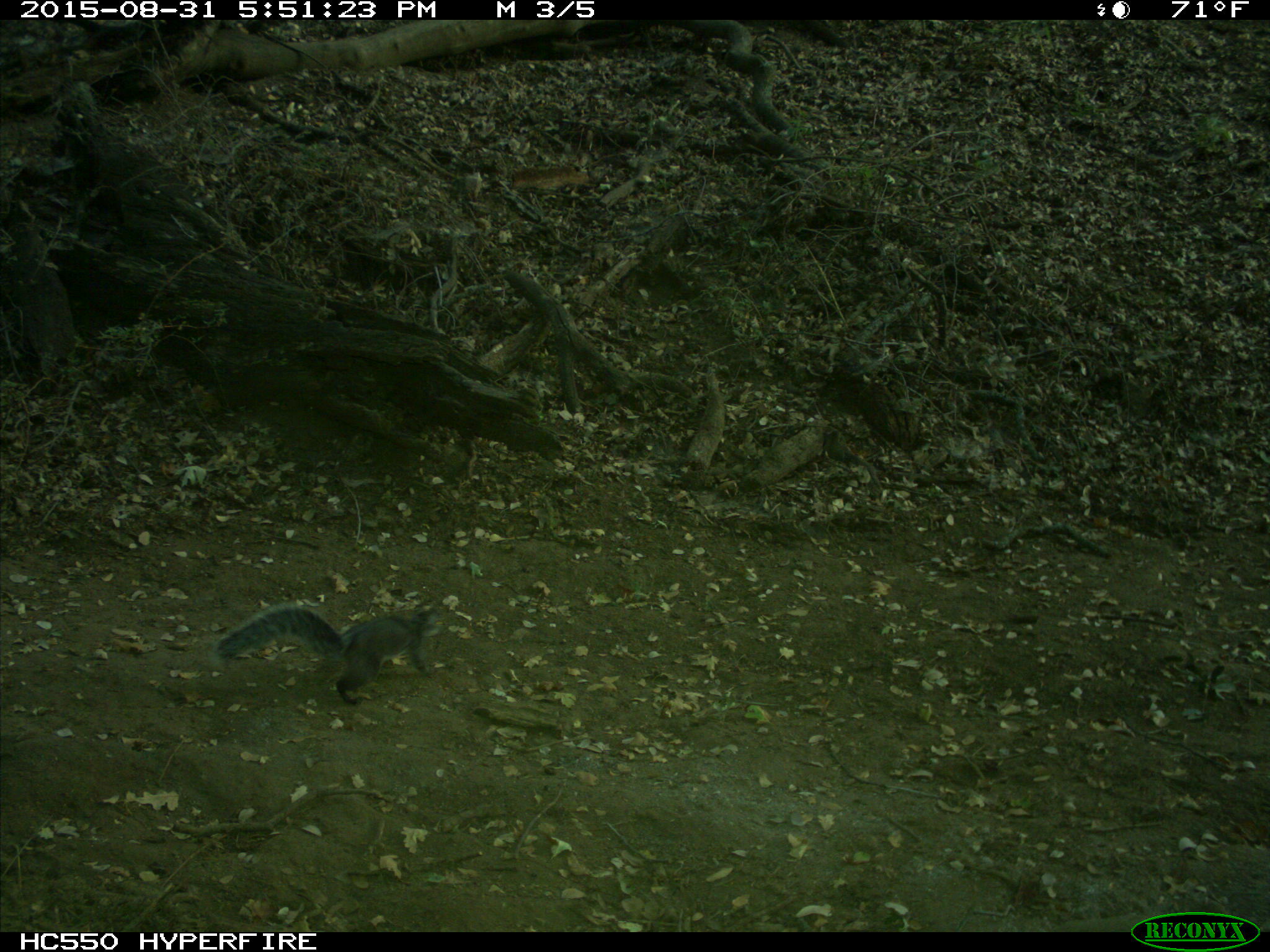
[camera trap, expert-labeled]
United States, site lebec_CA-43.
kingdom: Animalia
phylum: Chordata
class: Mammalia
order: Rodentia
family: Sciuridae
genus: Sciurus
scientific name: Sciurus carolinensis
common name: eastern gray squirrel